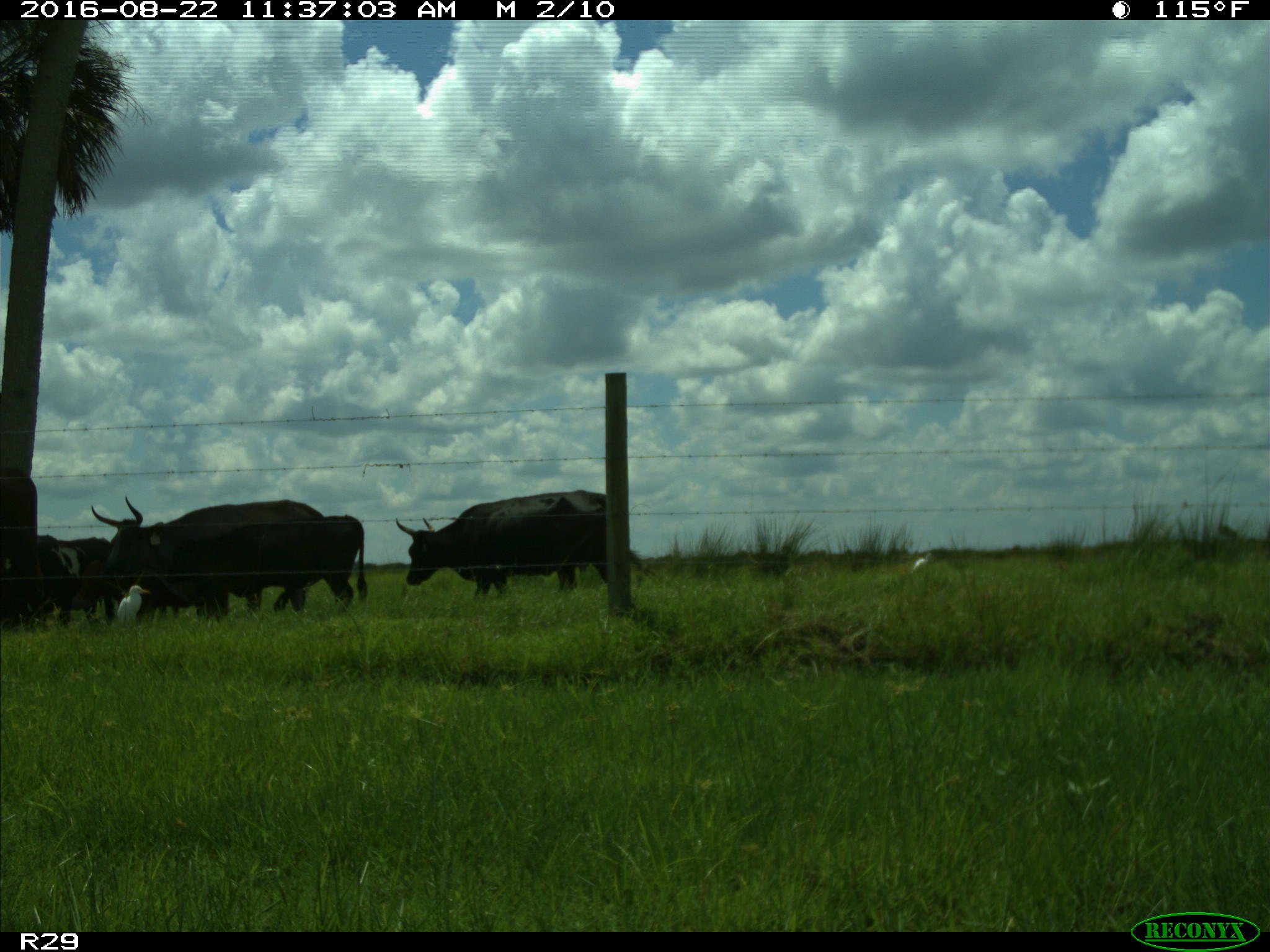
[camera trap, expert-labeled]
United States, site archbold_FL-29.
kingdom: Animalia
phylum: Chordata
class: Mammalia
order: Artiodactyla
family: Bovidae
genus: Bos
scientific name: Bos taurus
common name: domestic cow